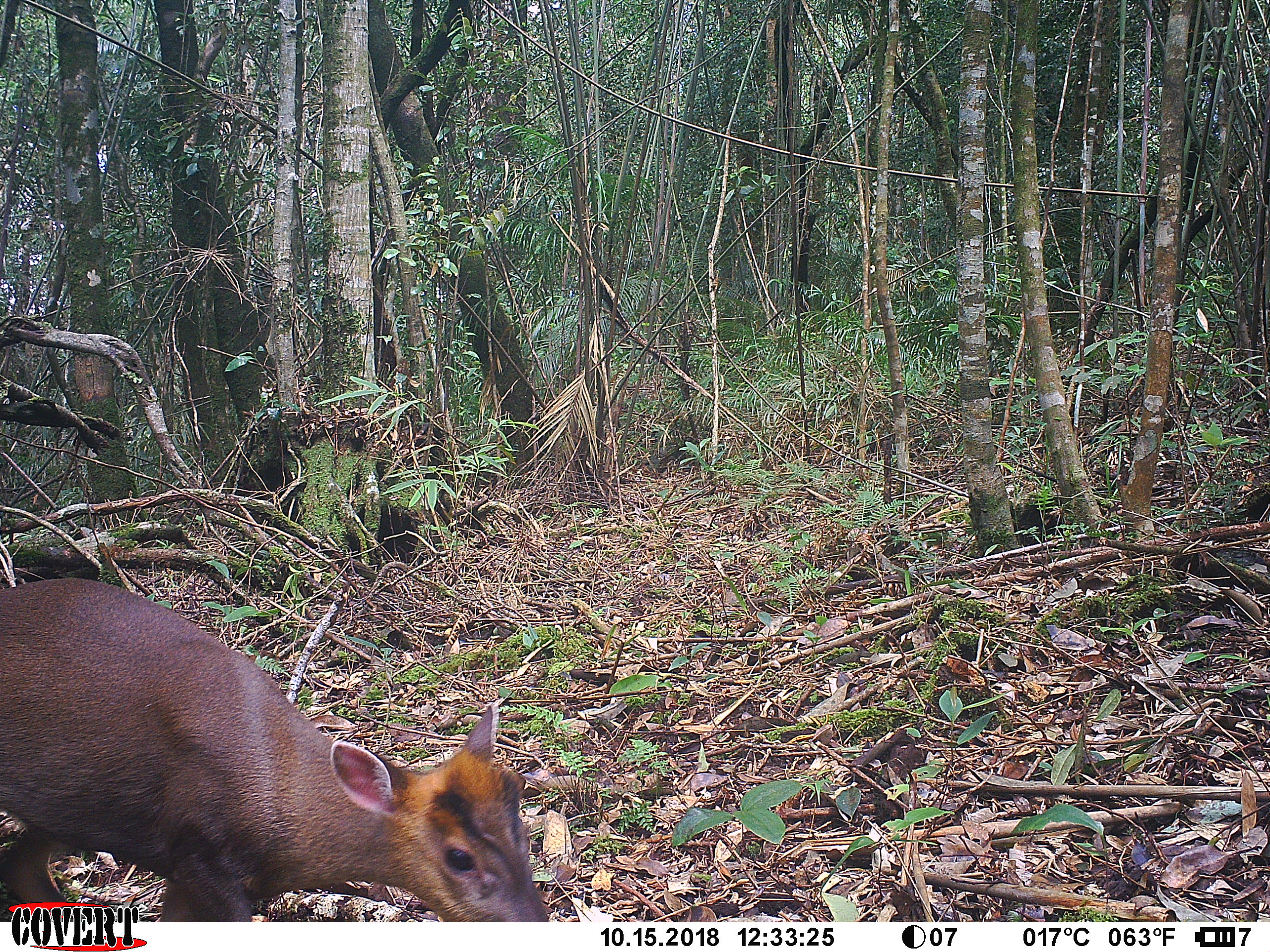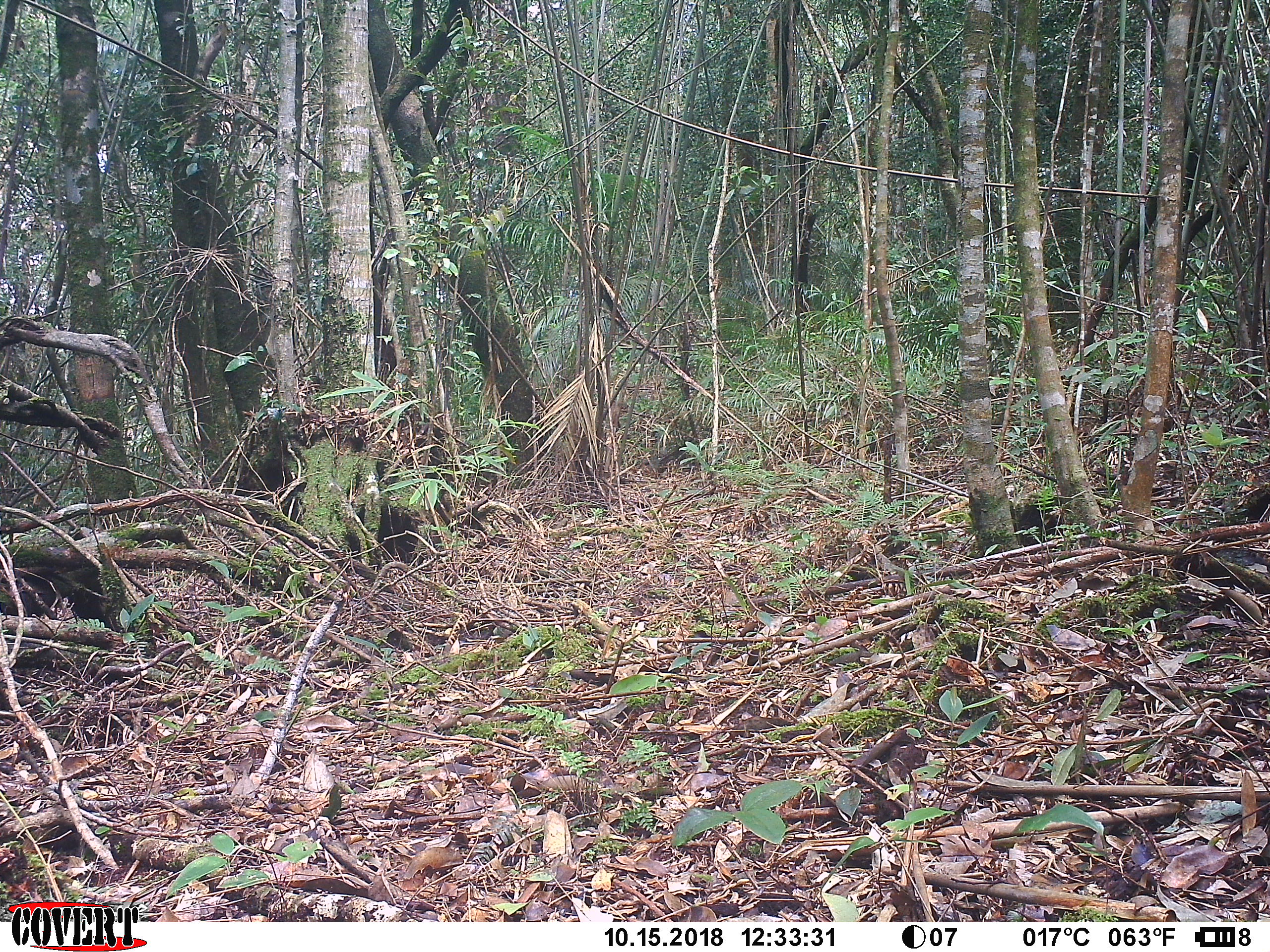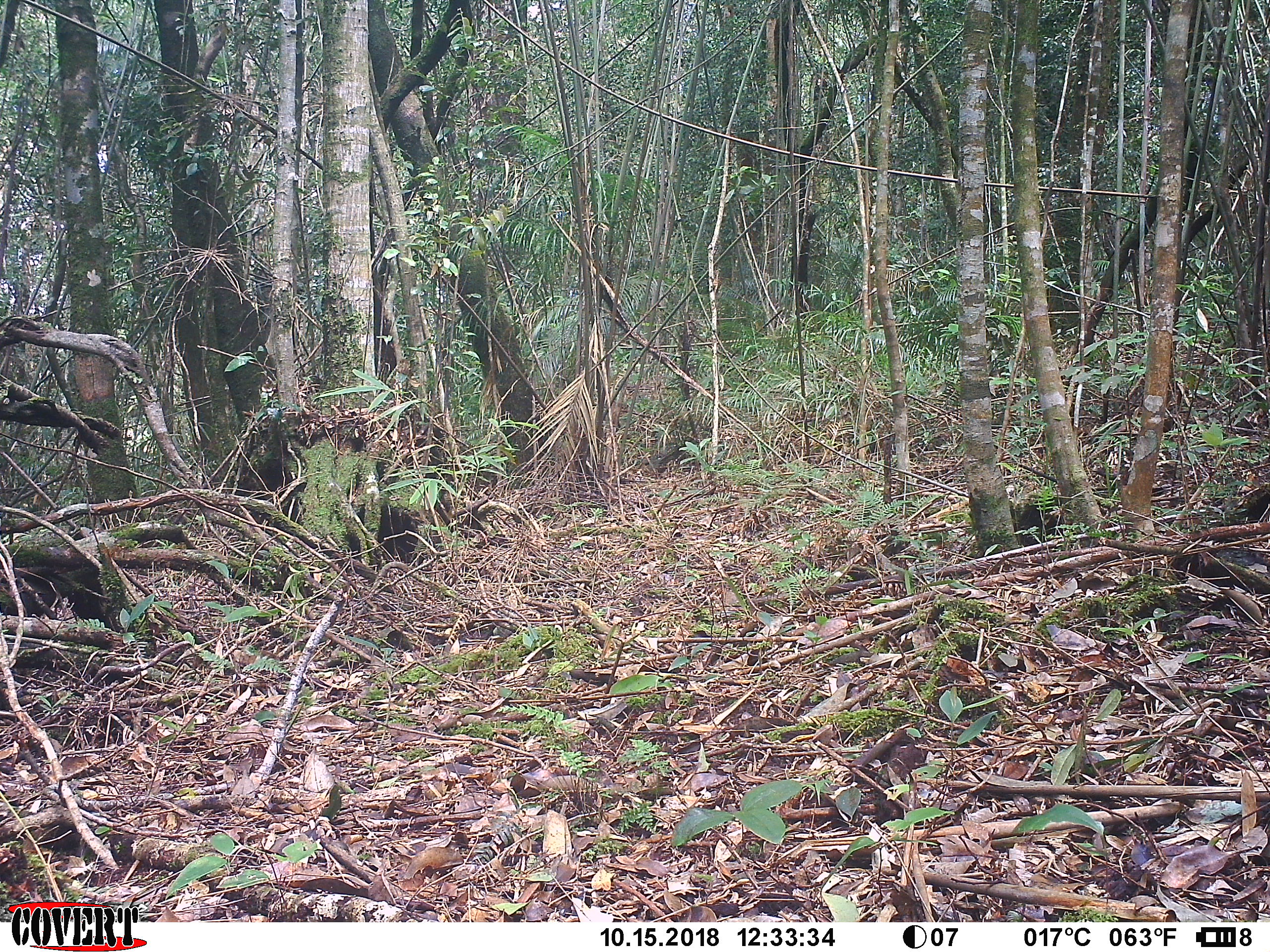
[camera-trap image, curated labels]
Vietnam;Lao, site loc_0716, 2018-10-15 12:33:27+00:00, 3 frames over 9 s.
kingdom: Animalia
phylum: Chordata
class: Mammalia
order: Artiodactyla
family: Cervidae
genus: Muntiacus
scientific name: Muntiacus rooseveltorum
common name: roosevelt's muntjac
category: roosevelts muntjac group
Roosevelts muntjac group (roosevelt's muntjac) (Muntiacus rooseveltorum). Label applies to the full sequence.